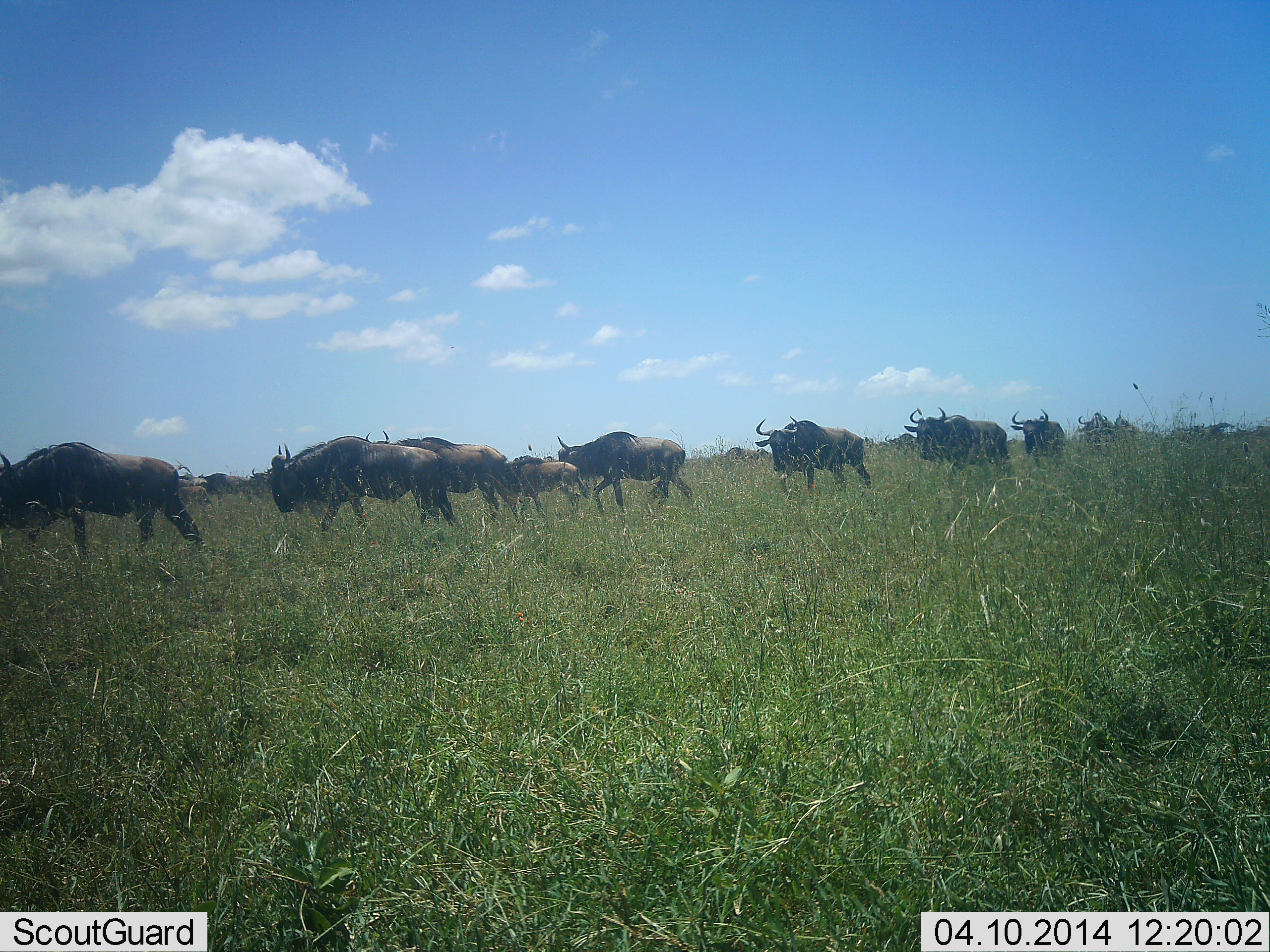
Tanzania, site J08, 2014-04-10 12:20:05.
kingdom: Animalia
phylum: Chordata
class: Mammalia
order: Artiodactyla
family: Bovidae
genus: Connochaetes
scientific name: Connochaetes taurinus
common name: blue wildebeest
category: wildebeest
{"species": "wildebeest (blue wildebeest) (Connochaetes taurinus)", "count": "11-50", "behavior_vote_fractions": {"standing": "10%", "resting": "0%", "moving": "100%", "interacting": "0%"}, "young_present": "50%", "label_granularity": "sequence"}